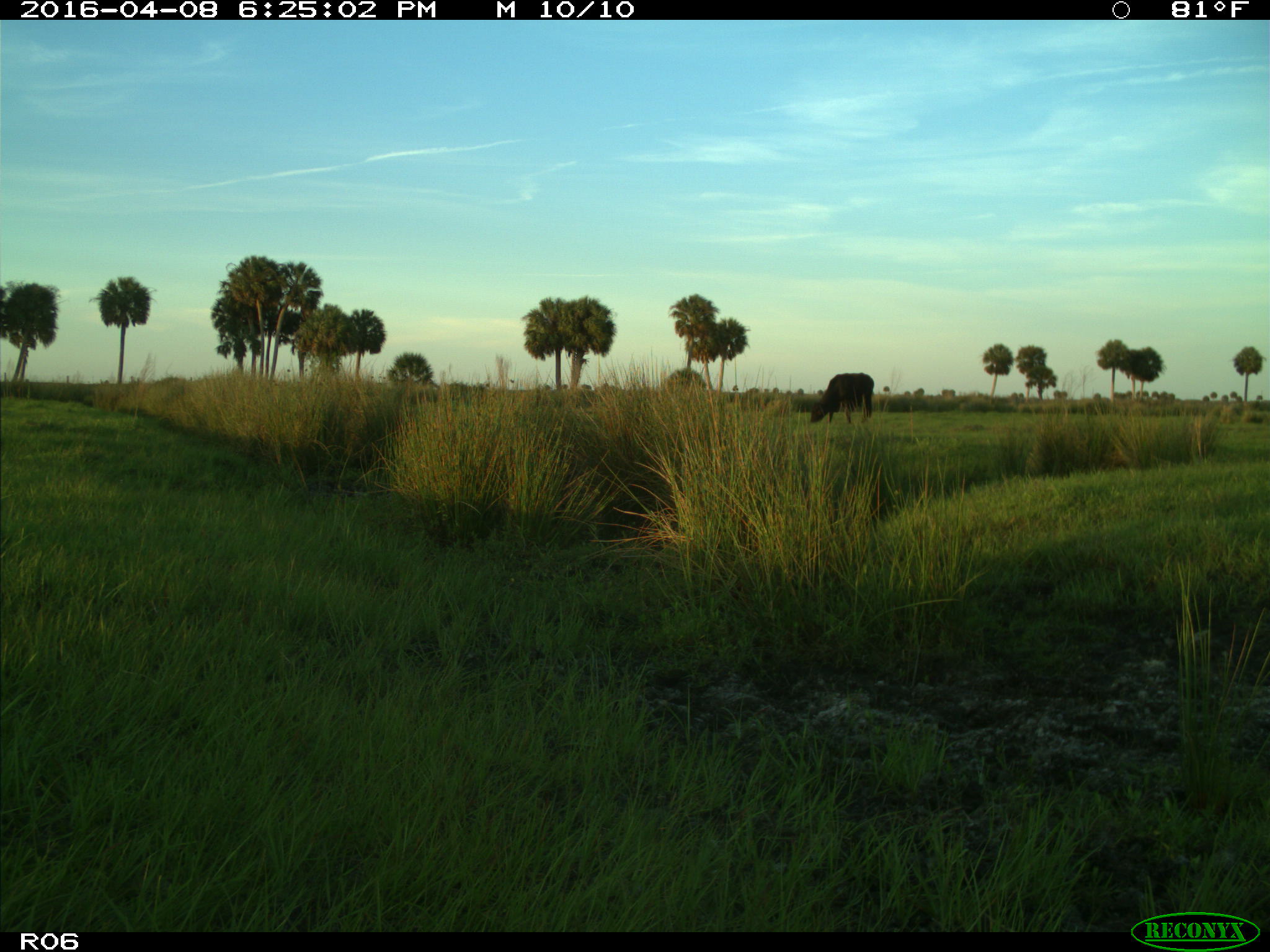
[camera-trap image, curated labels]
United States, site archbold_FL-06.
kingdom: Animalia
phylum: Chordata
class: Mammalia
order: Artiodactyla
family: Bovidae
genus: Bos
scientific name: Bos taurus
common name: domestic cow